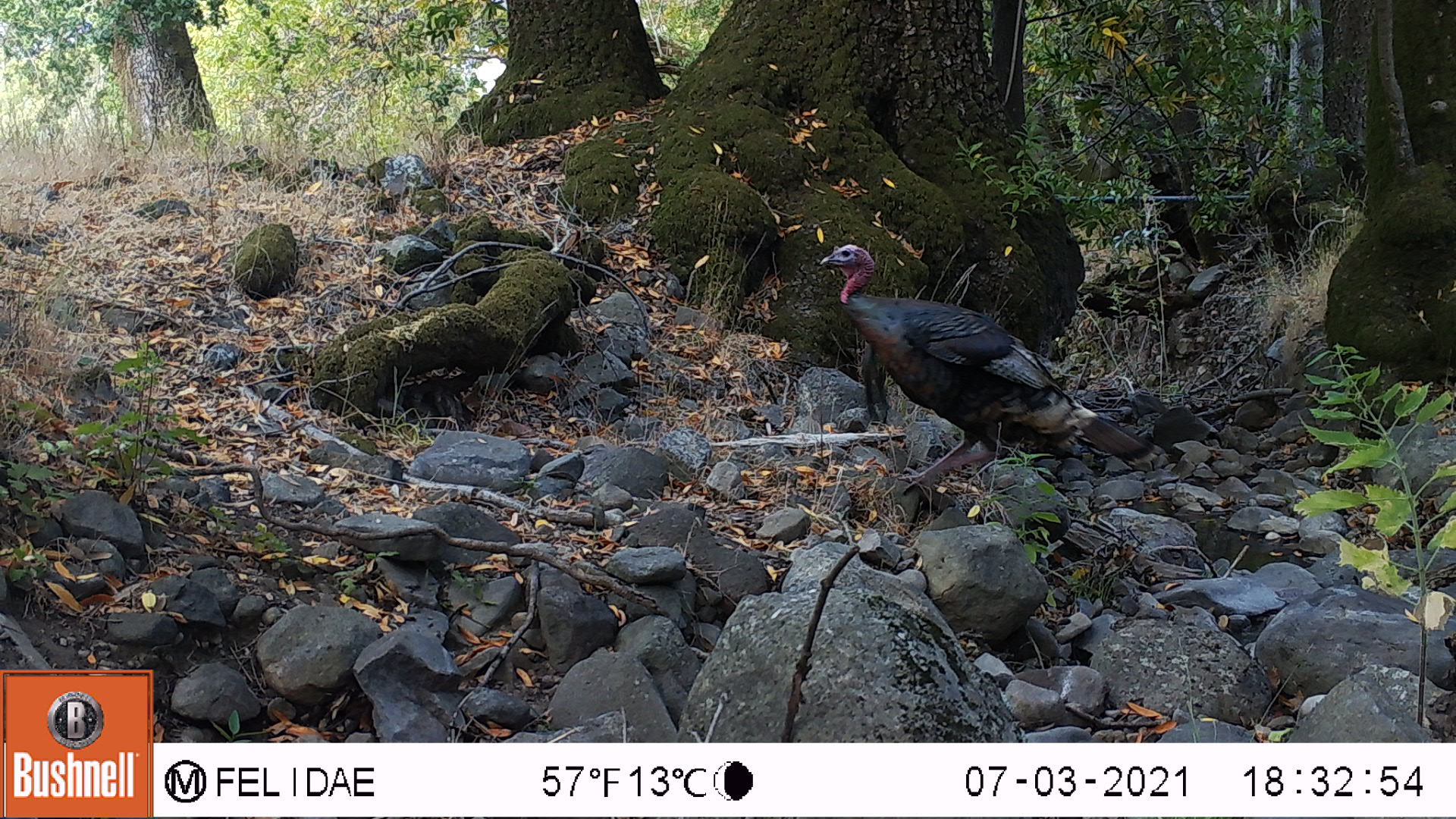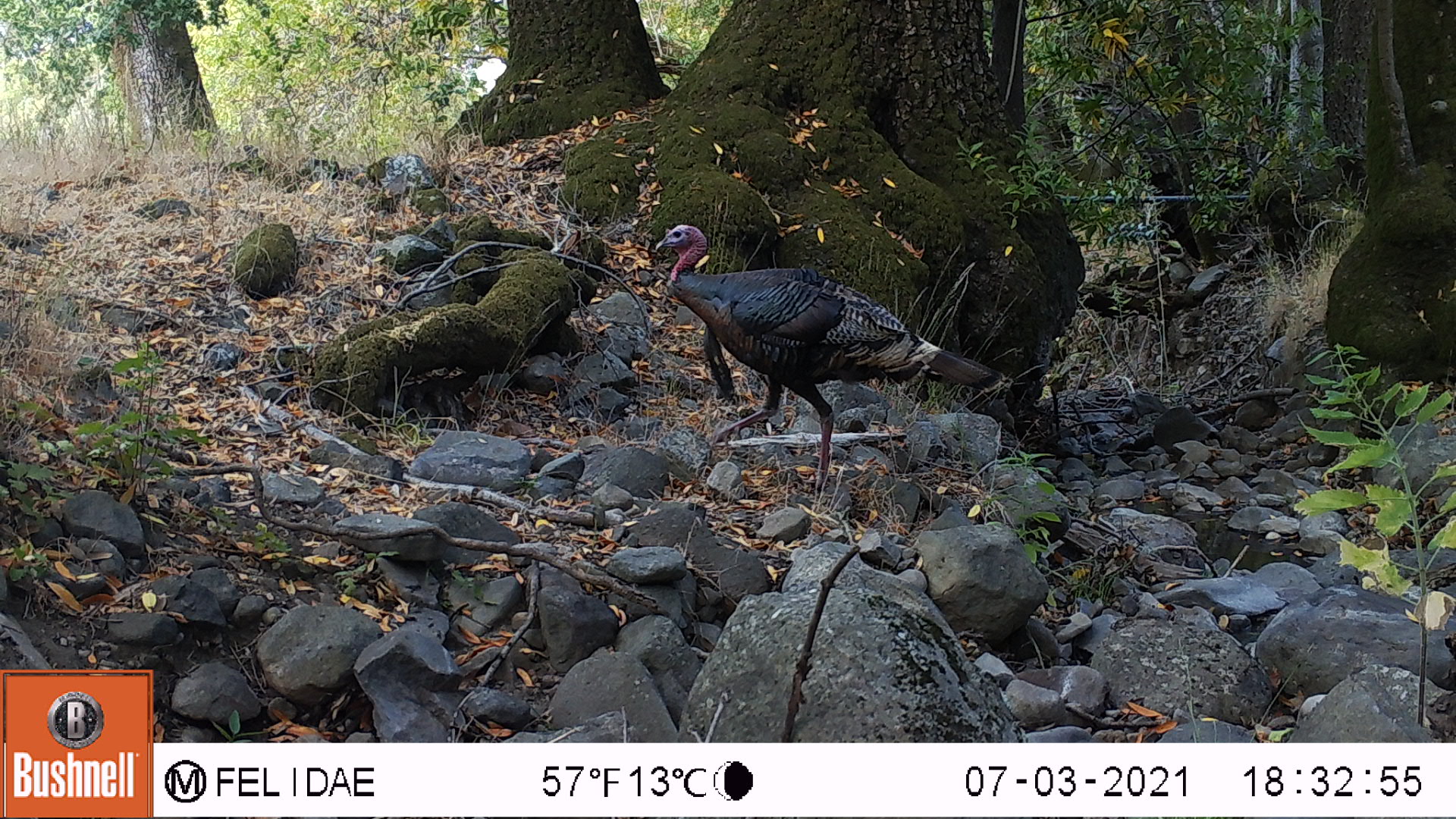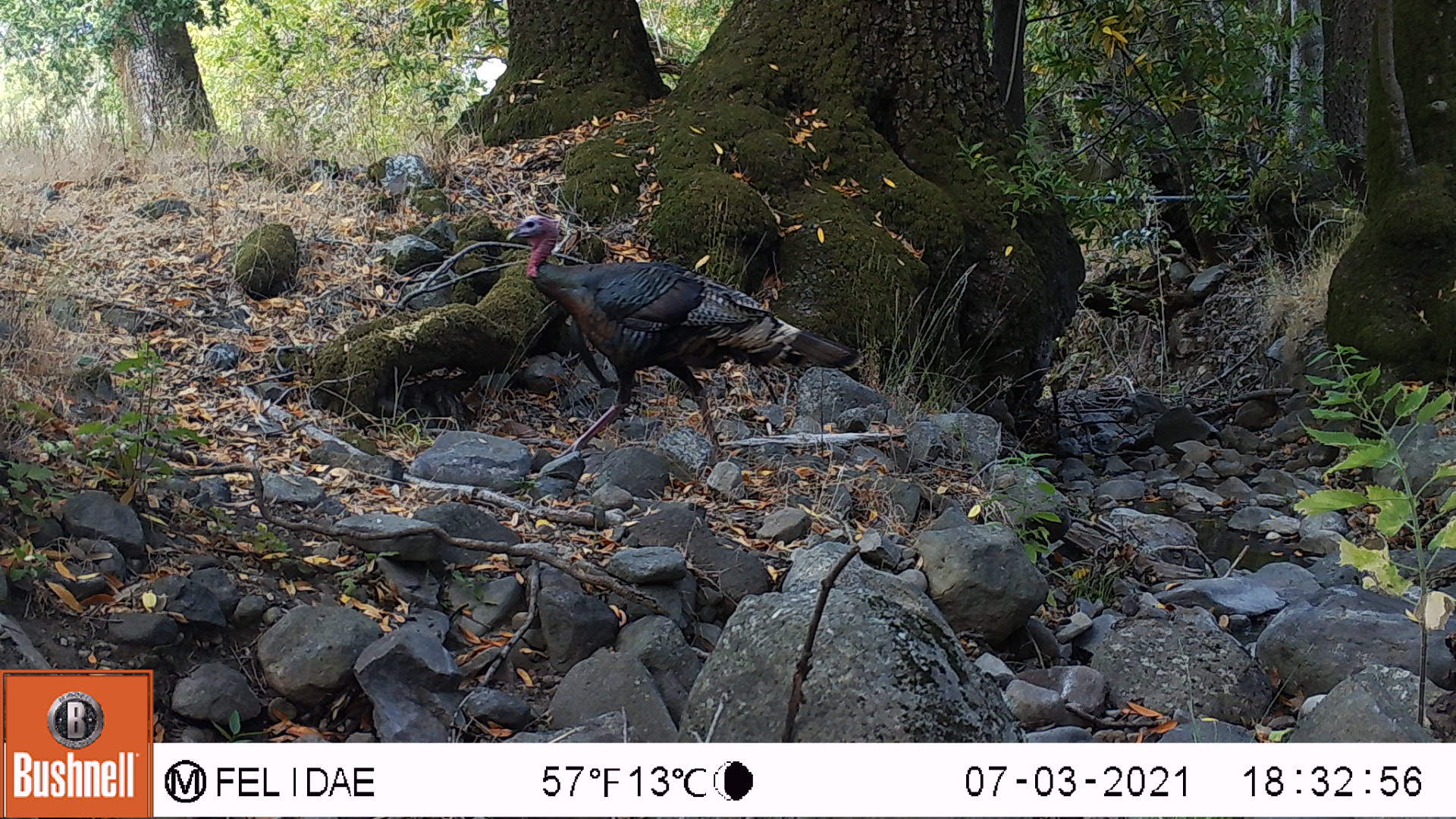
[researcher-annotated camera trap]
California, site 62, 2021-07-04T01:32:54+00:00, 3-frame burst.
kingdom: Animalia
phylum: Chordata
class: Aves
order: Galliformes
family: Phasianidae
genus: Meleagris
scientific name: Meleagris gallopavo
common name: turkey